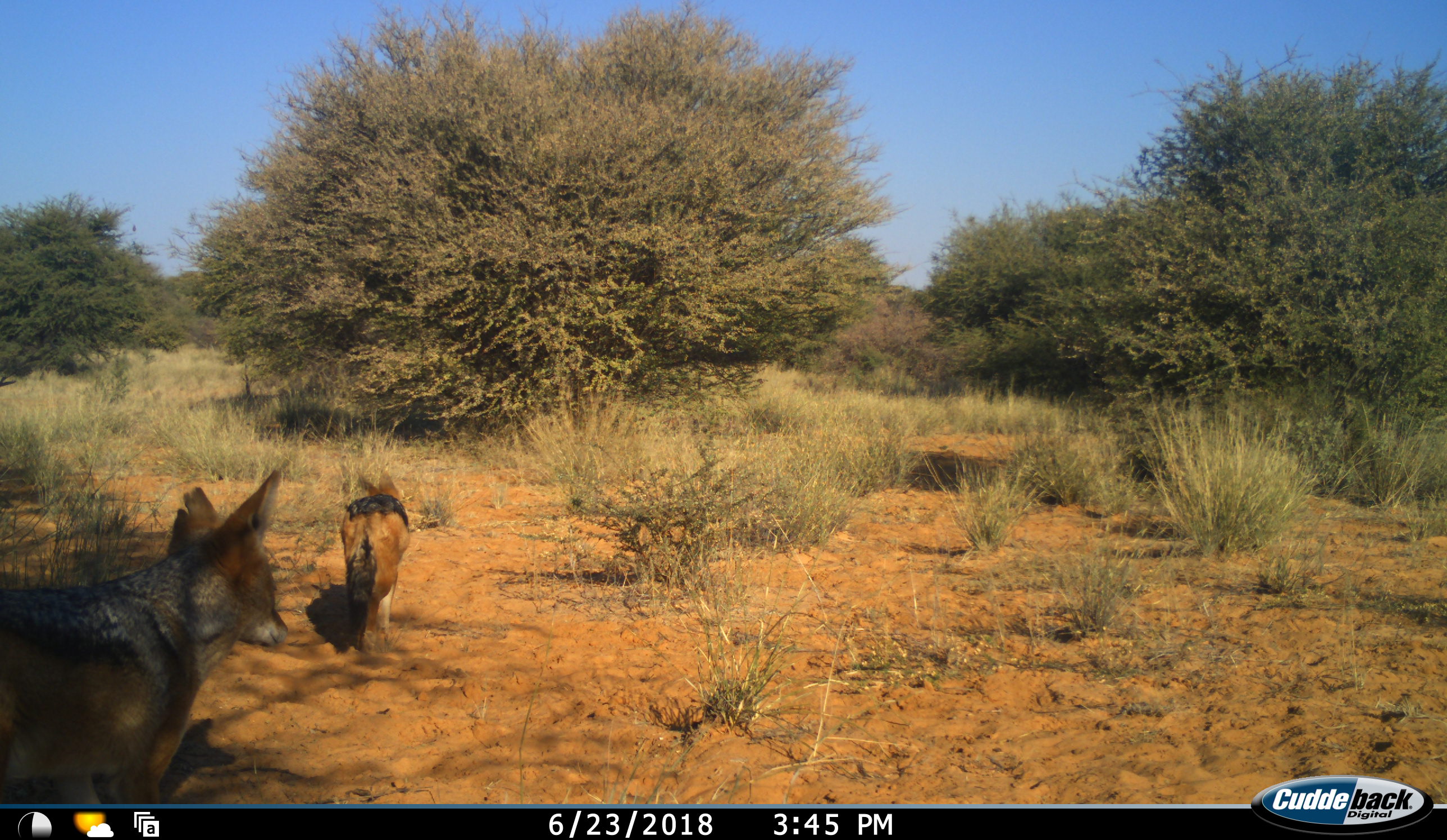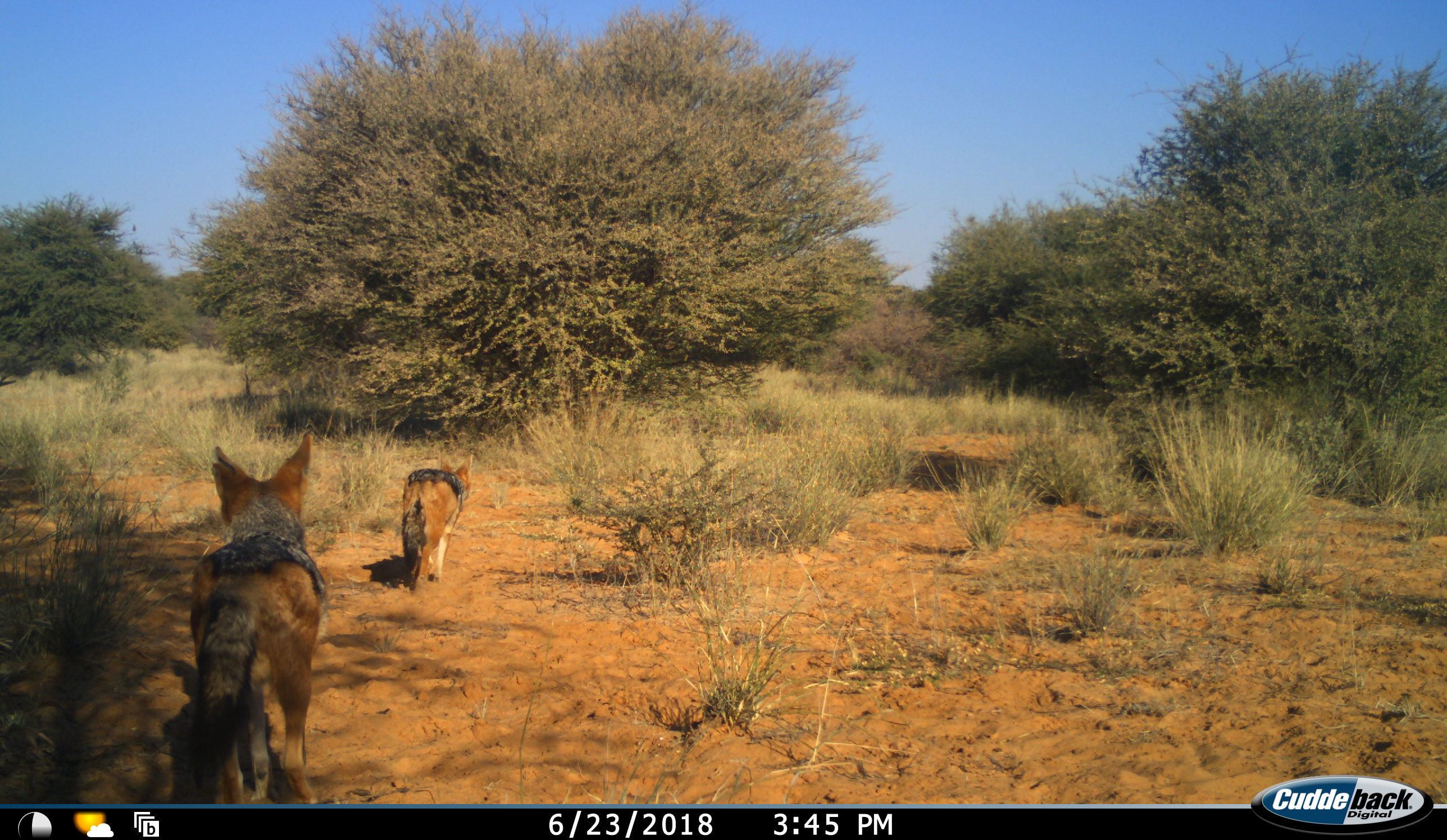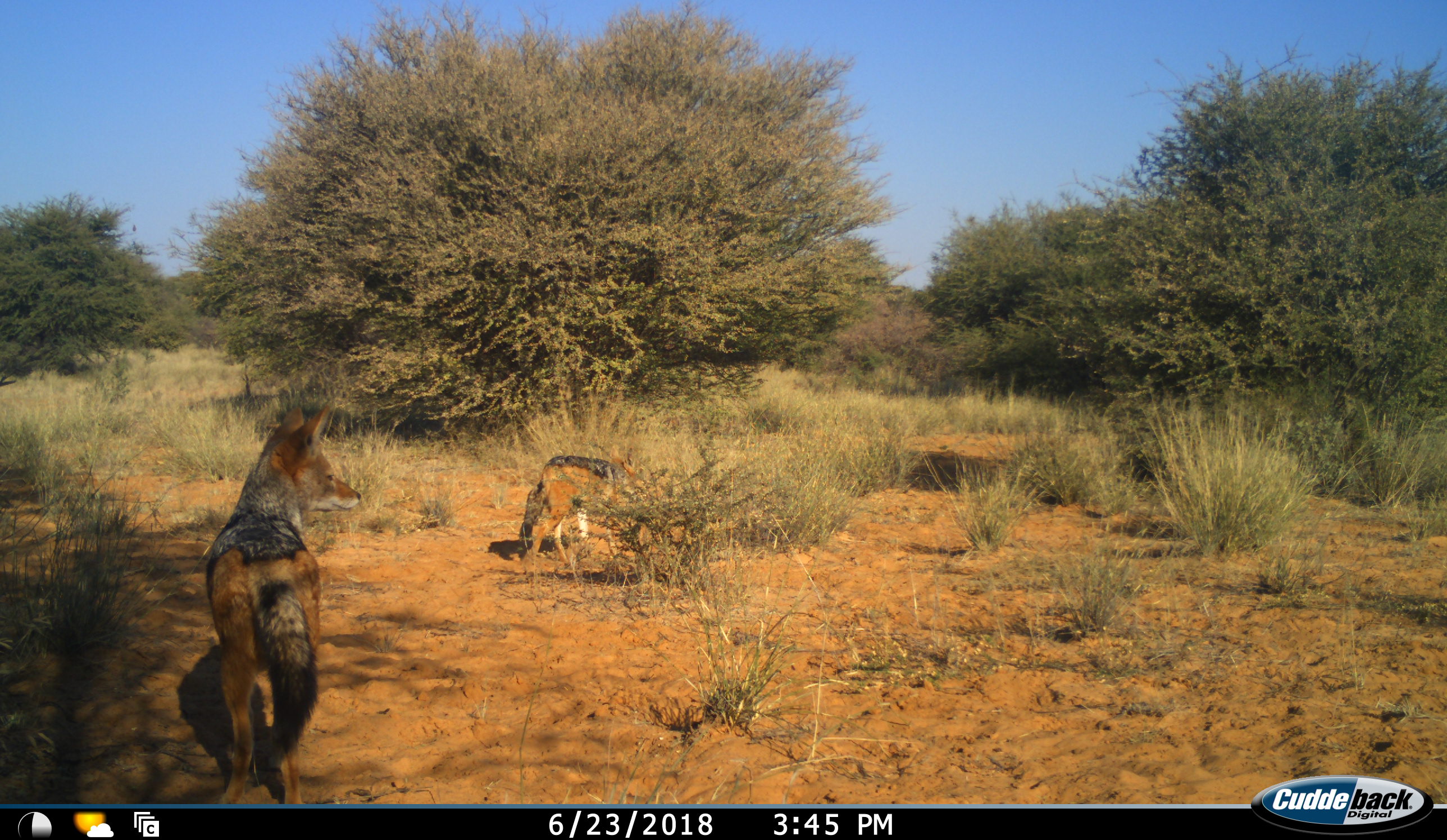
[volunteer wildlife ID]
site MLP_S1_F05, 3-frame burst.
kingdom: Animalia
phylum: Chordata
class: Mammalia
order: Carnivora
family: Canidae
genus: Lupulella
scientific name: Lupulella mesomelas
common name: black-backed jackal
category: jackalblackbacked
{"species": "jackalblackbacked (black-backed jackal) (Lupulella mesomelas)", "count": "2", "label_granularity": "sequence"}